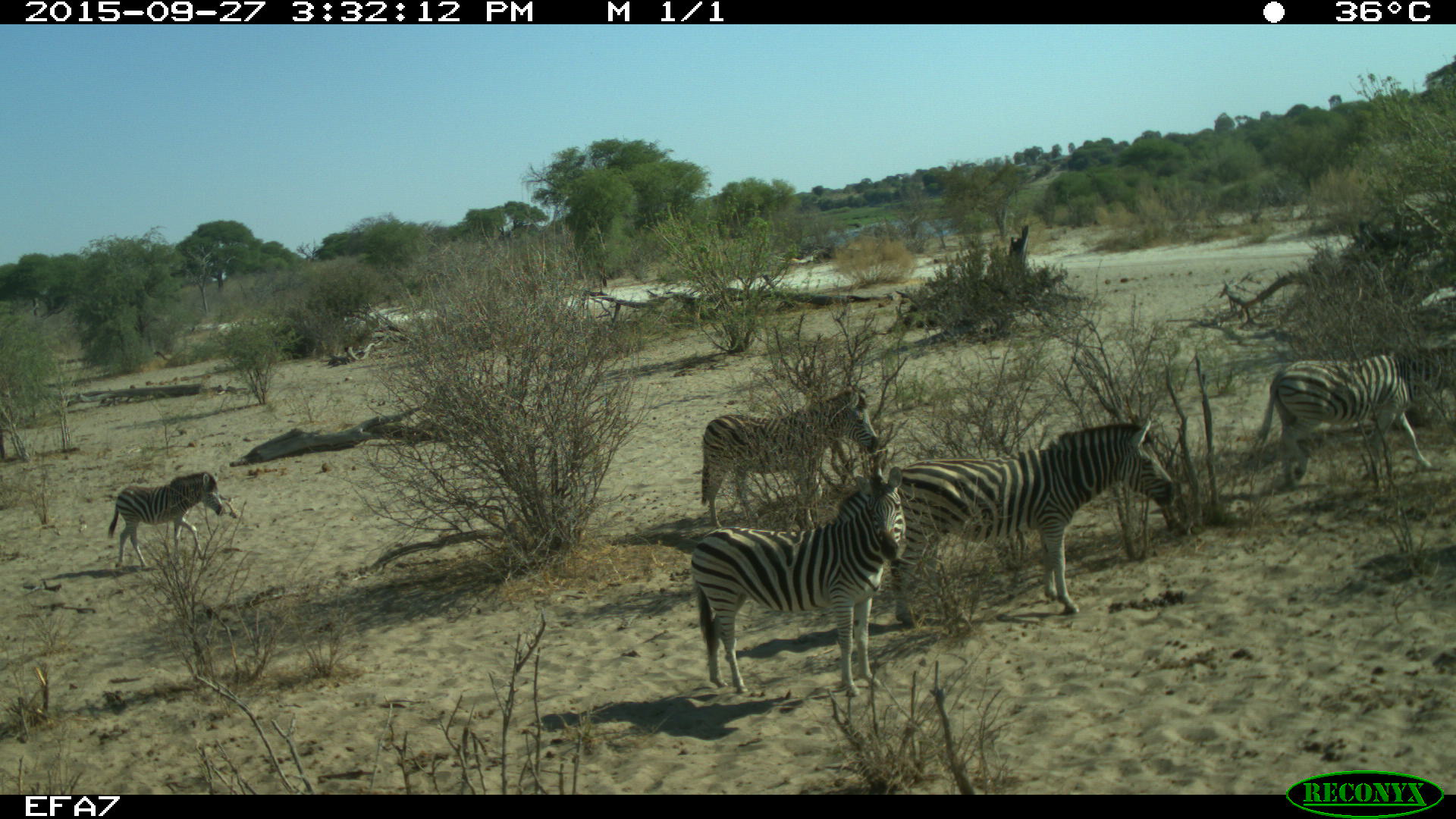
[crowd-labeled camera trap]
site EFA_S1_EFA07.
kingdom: Animalia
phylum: Chordata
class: Mammalia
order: Perissodactyla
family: Equidae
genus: Equus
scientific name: Equus quagga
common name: plains zebra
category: zebraplains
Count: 5.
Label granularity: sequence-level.